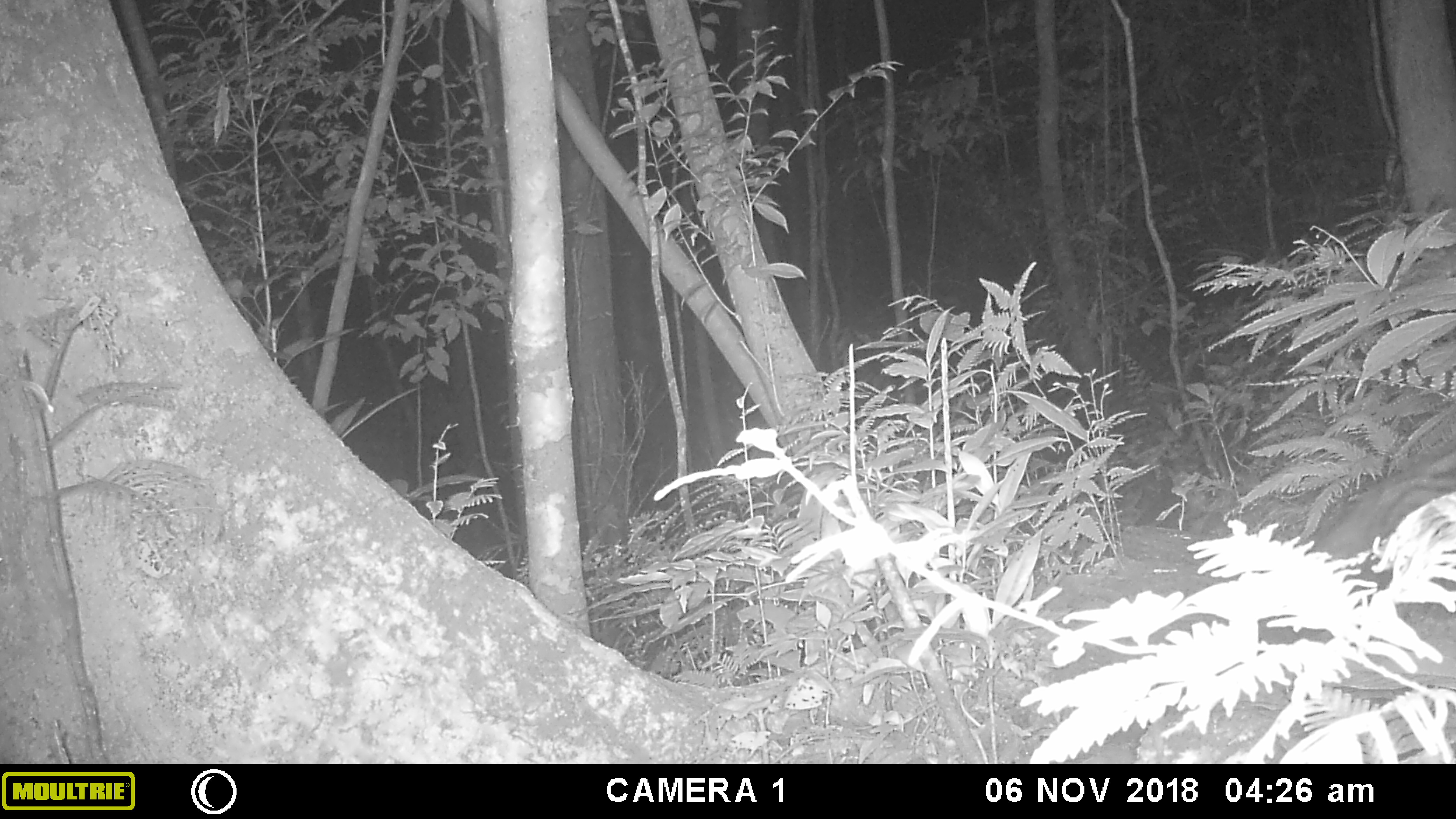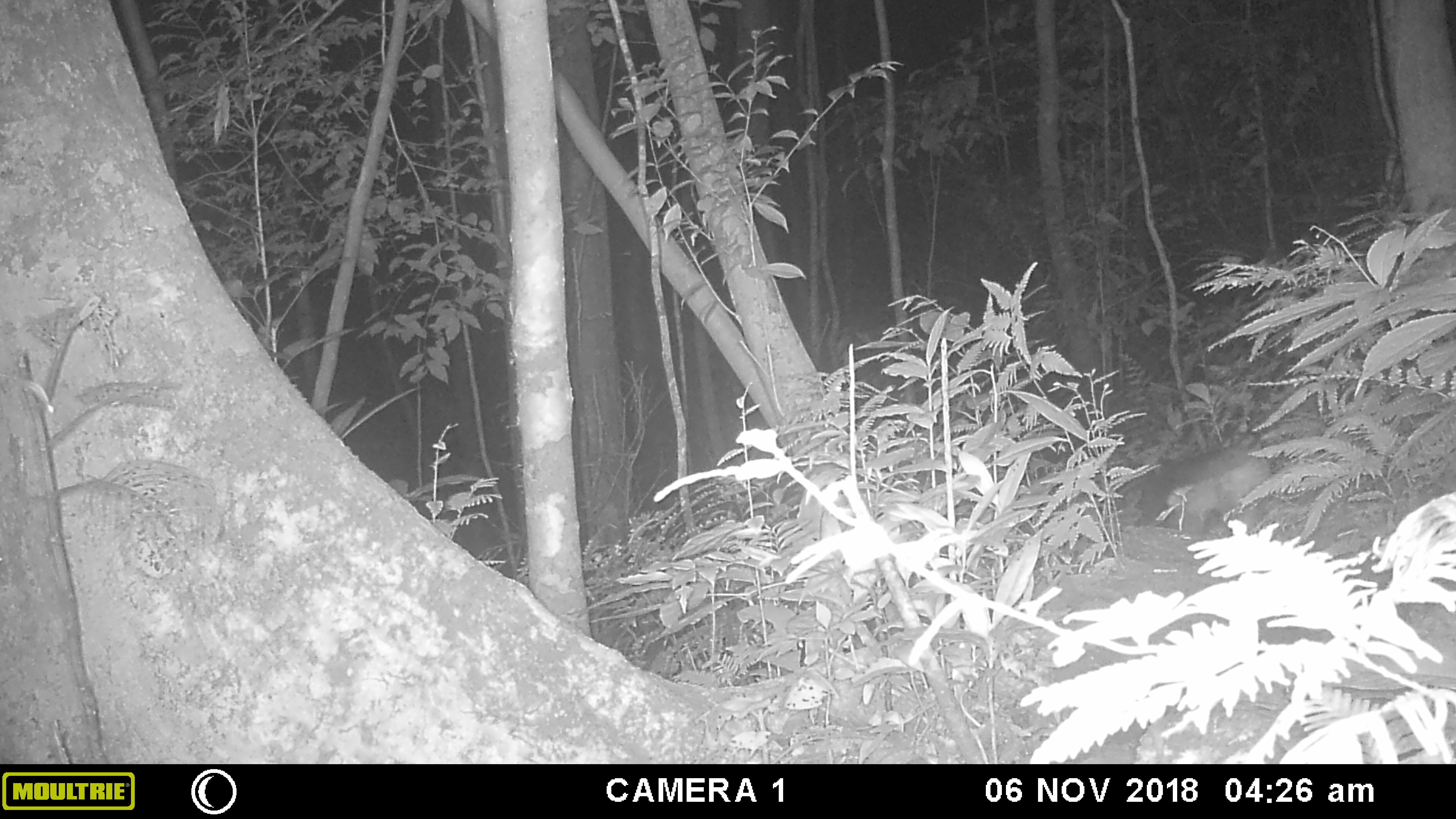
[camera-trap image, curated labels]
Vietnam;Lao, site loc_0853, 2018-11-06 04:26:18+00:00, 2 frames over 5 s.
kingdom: Animalia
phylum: Chordata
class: Mammalia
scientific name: Mammalia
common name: mammal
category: unidentified mammal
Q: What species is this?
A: Unidentified mammal (mammal) (Mammalia).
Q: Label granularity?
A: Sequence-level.